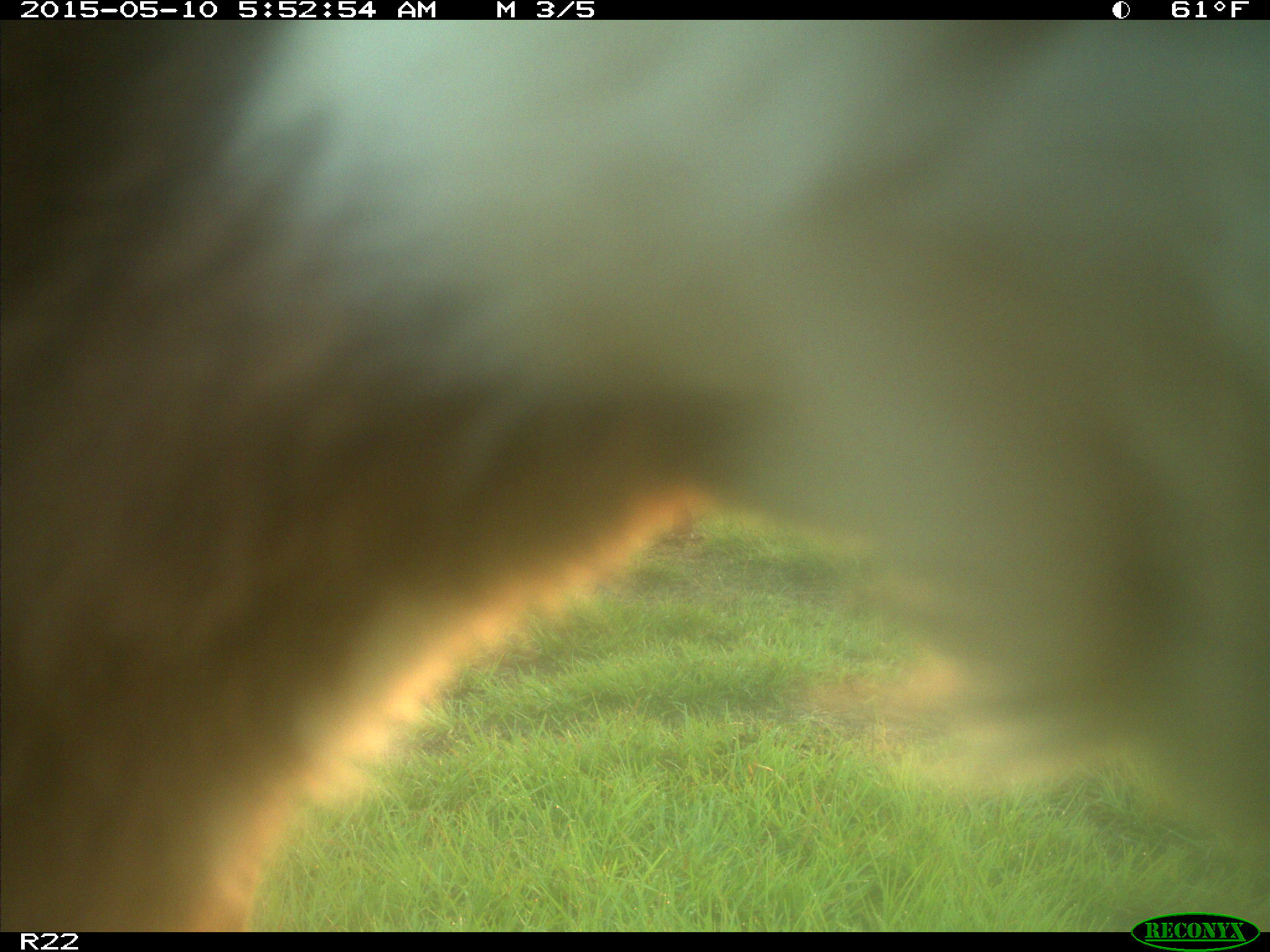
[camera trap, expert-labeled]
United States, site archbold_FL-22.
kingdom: Animalia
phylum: Chordata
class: Mammalia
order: Artiodactyla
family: Bovidae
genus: Bos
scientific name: Bos taurus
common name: domestic cow